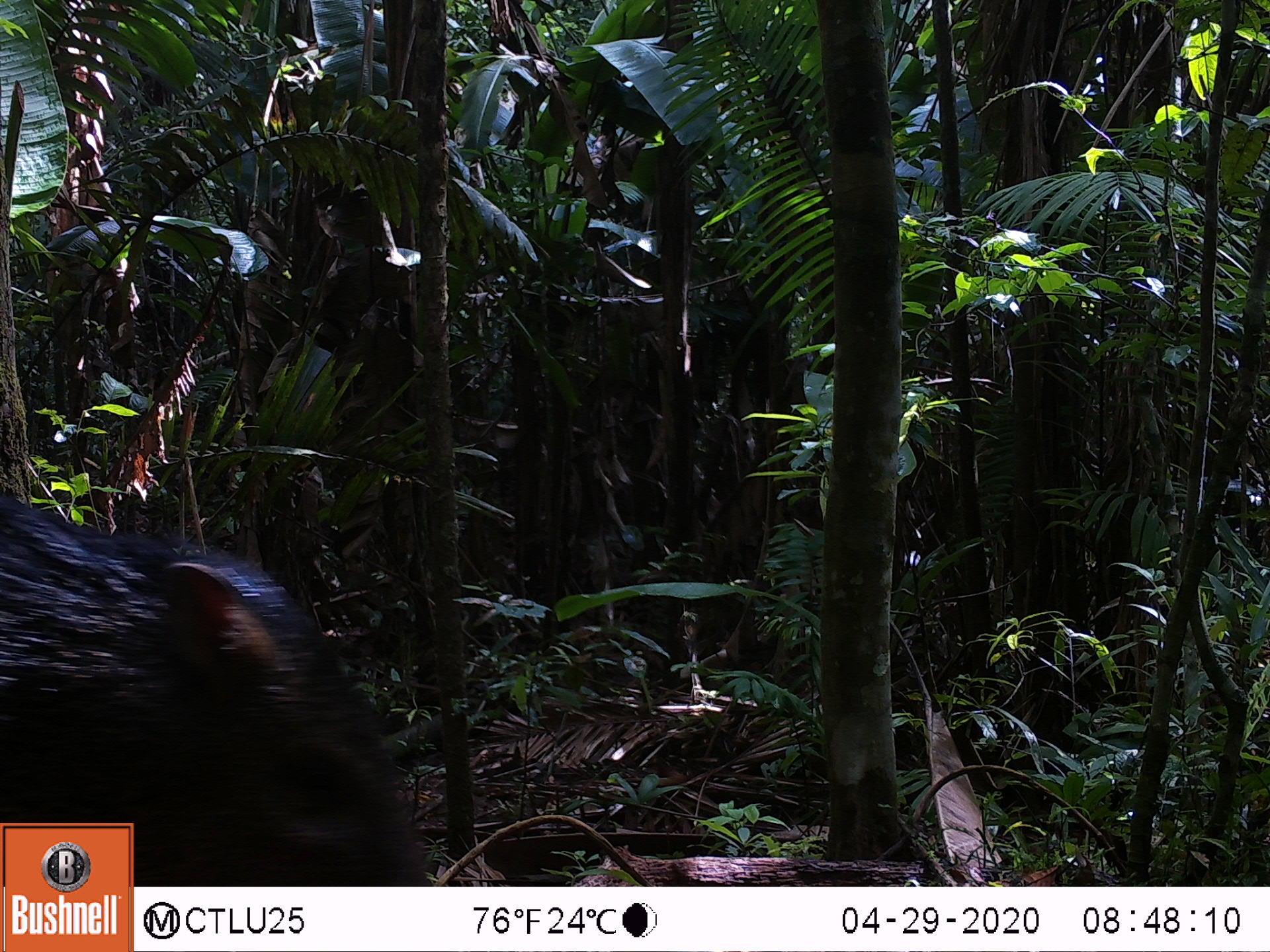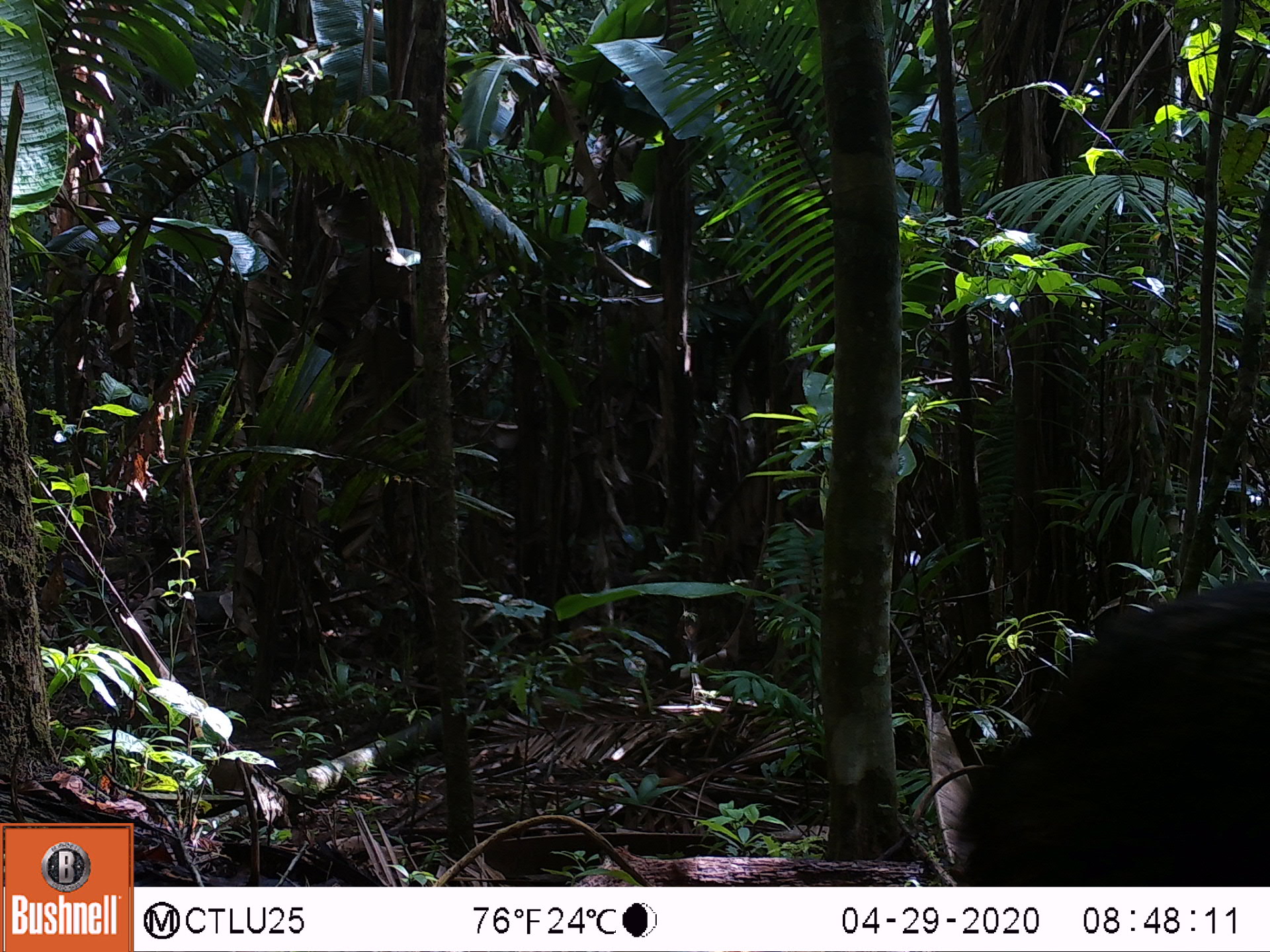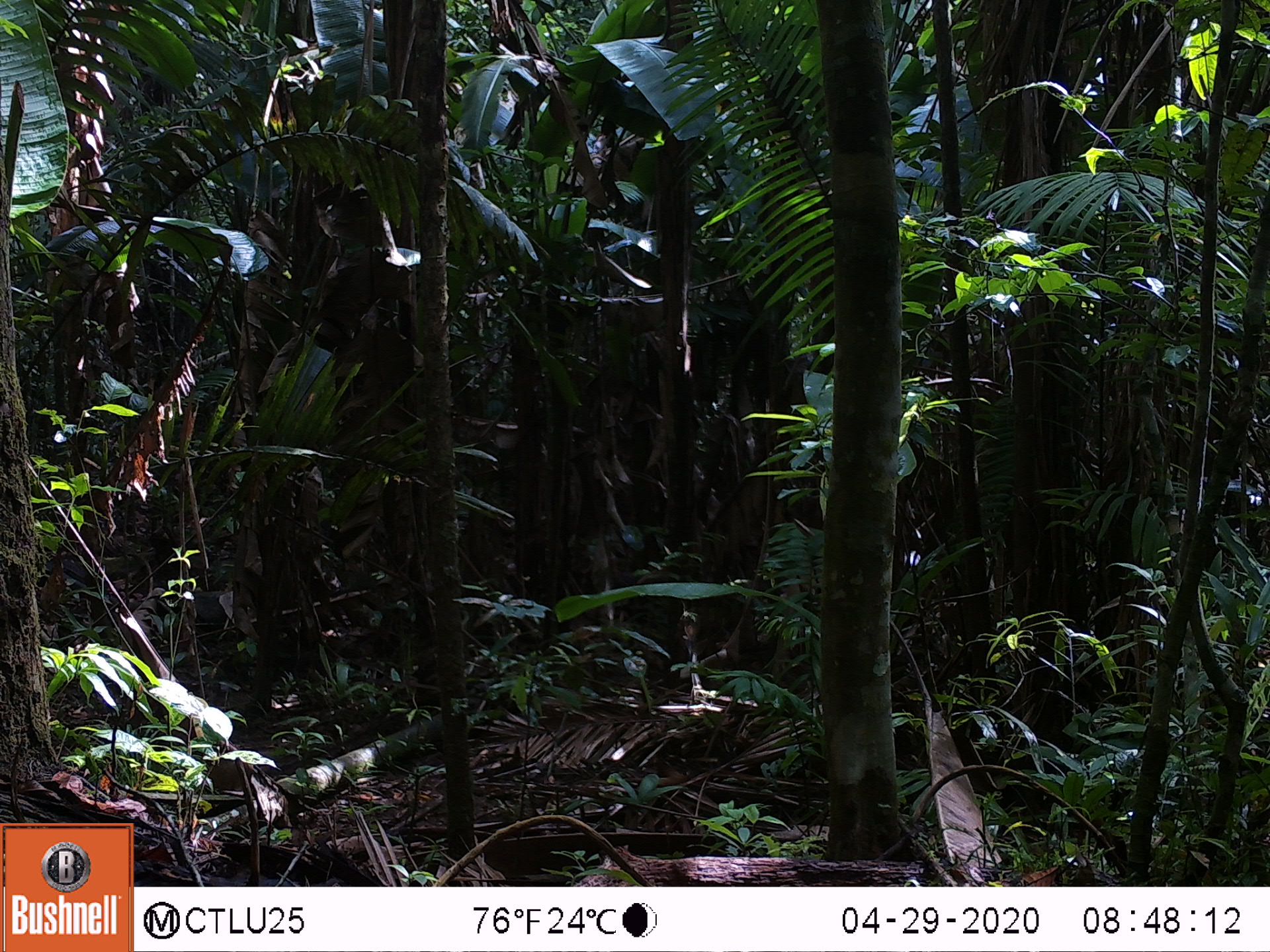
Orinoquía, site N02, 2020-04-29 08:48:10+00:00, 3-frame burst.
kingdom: Animalia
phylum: Chordata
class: Mammalia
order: Artiodactyla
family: Tayassuidae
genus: Pecari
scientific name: Pecari tajacu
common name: collared peccary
Collared peccary (Pecari tajacu).